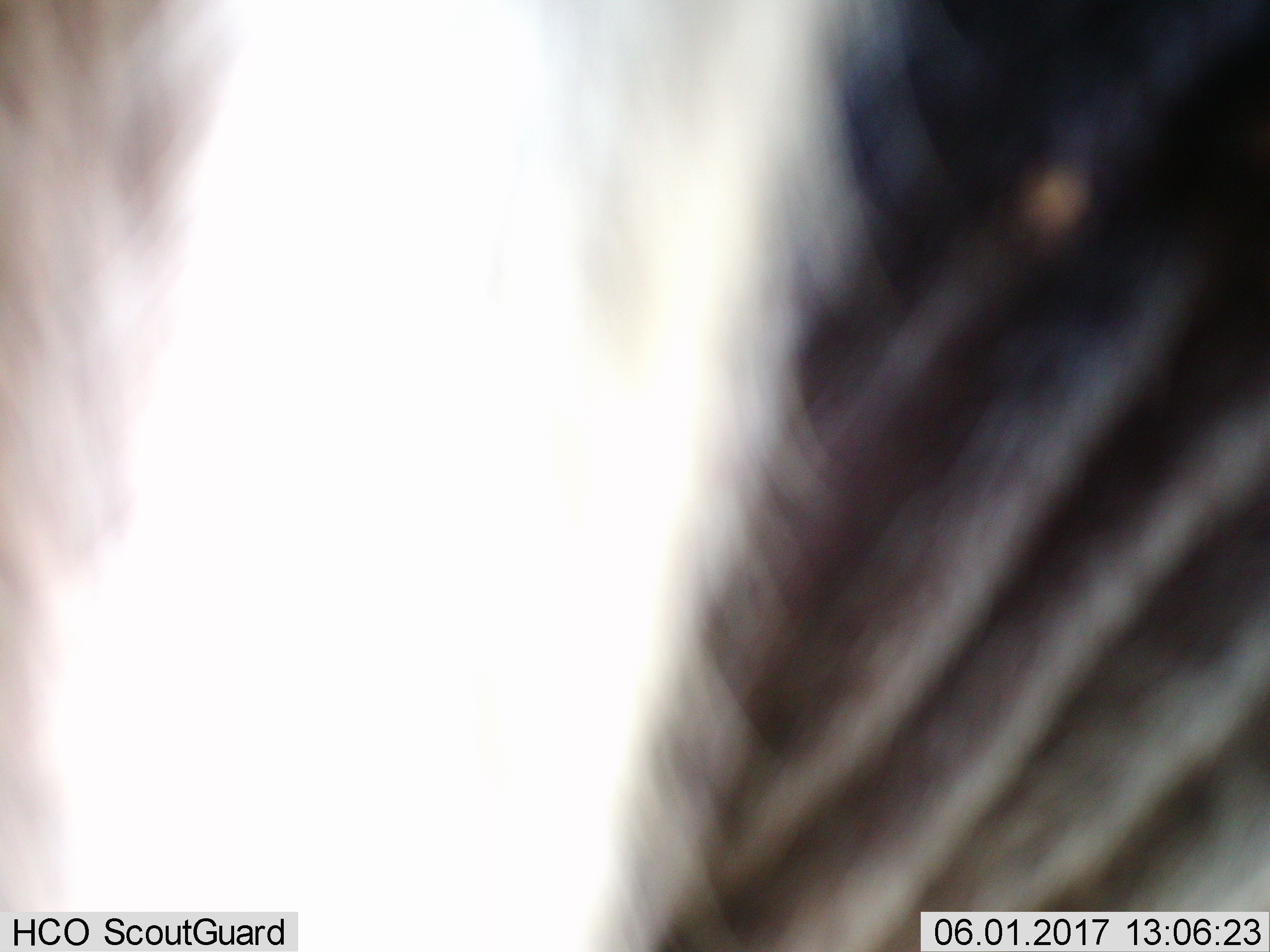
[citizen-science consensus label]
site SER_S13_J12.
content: unidentified animal